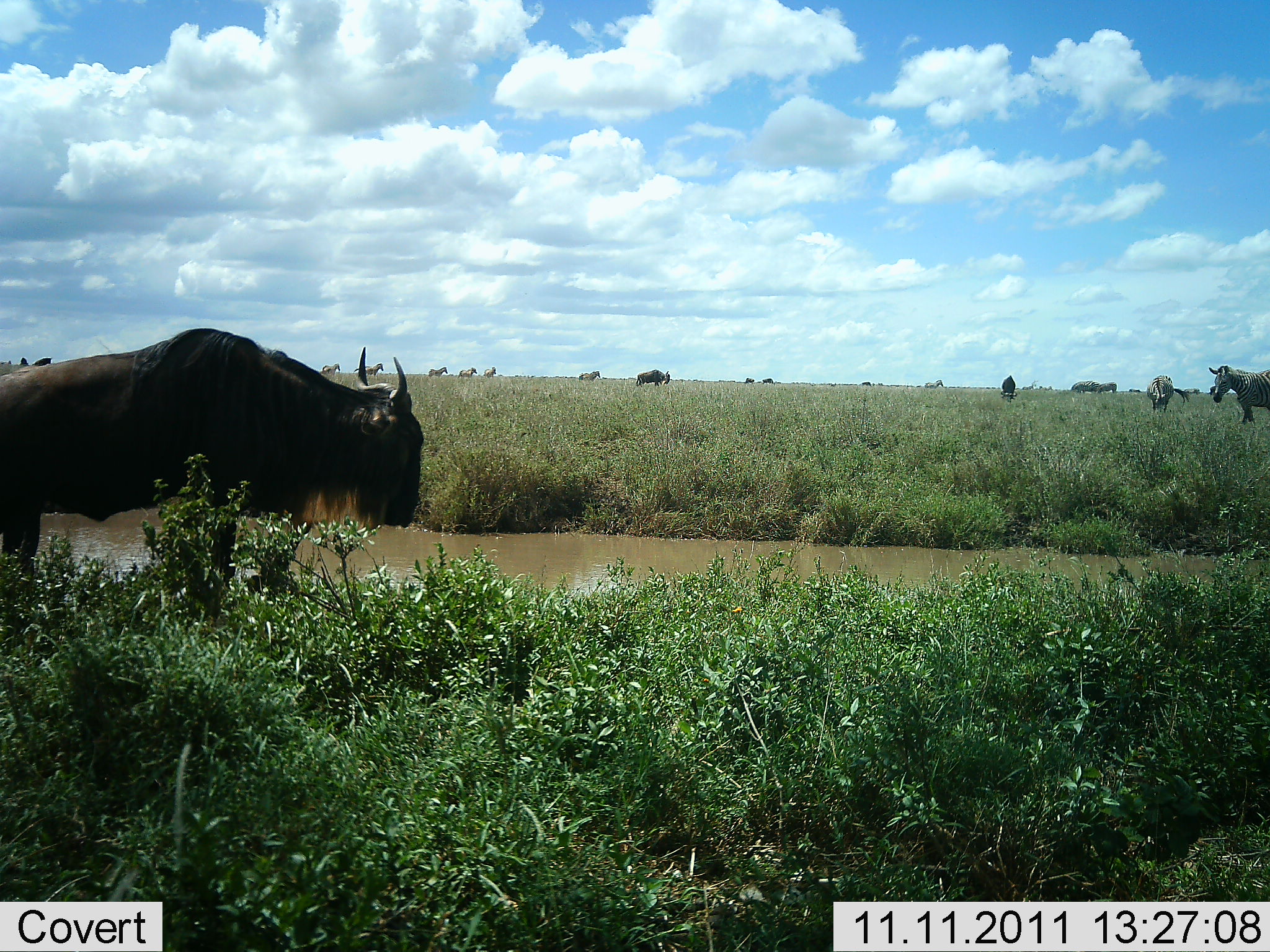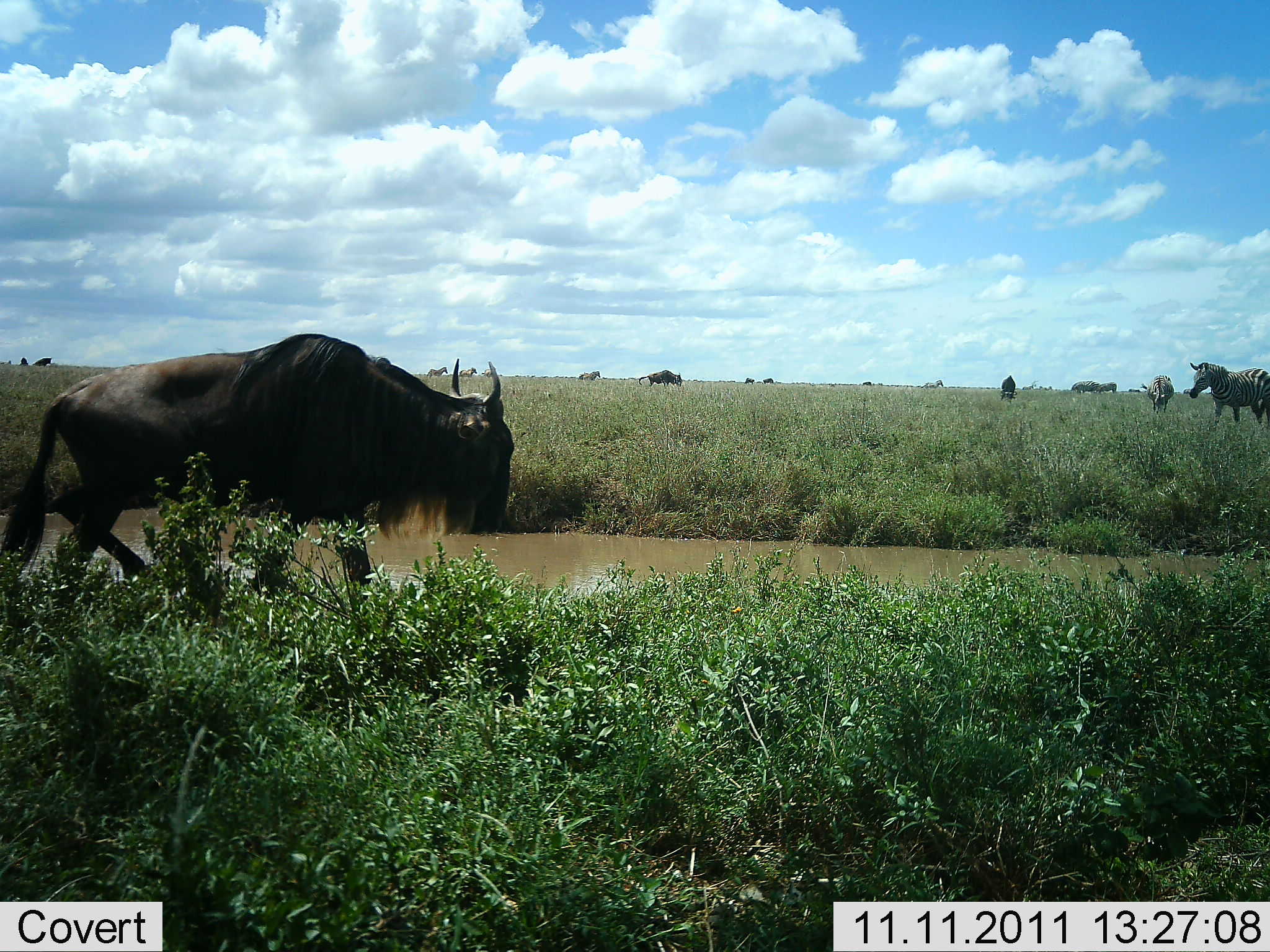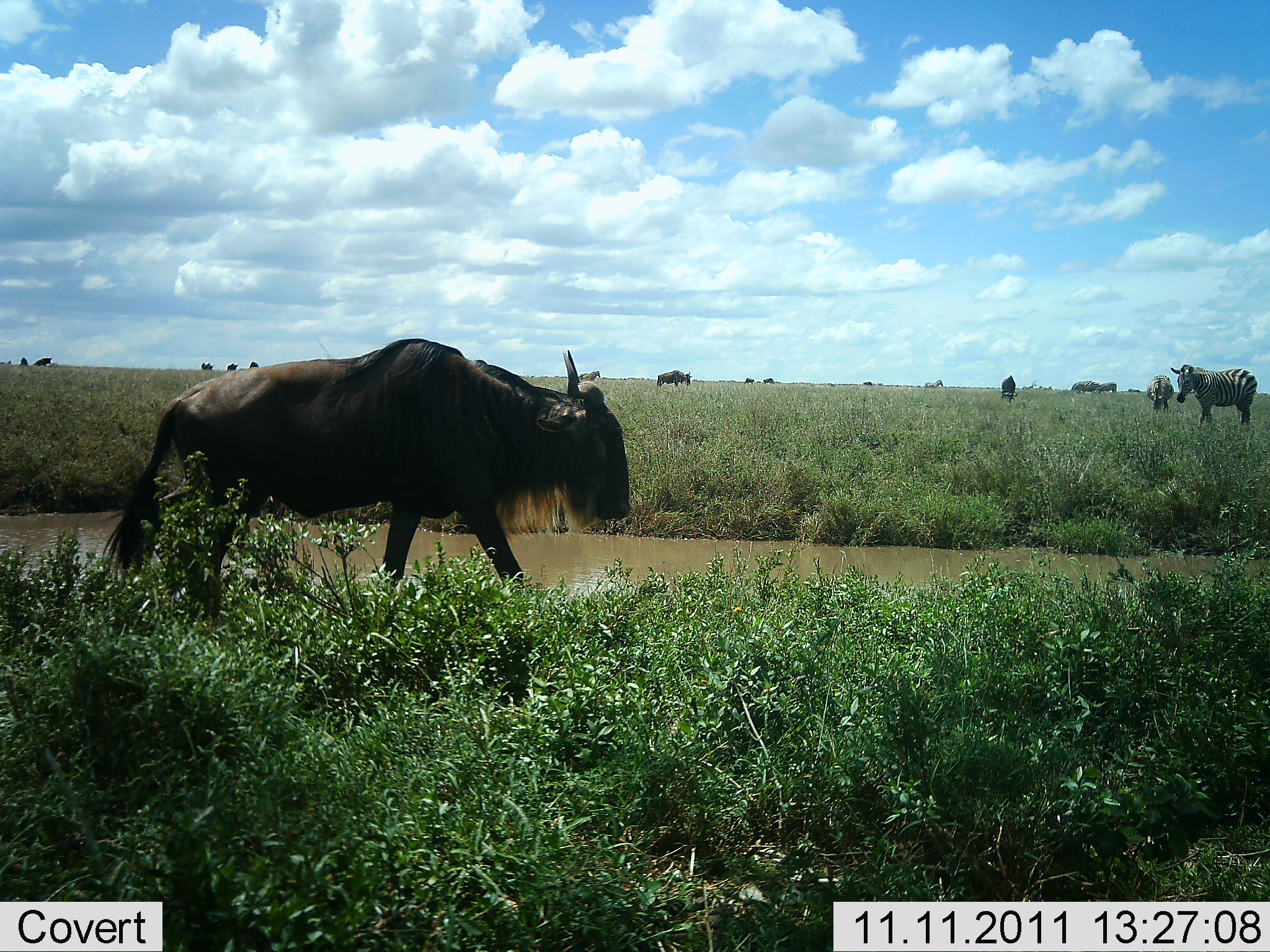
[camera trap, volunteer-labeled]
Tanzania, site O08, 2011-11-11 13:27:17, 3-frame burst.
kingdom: Animalia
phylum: Chordata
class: Mammalia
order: Artiodactyla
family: Bovidae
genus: Connochaetes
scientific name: Connochaetes taurinus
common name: blue wildebeest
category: wildebeest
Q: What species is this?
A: Wildebeest (blue wildebeest) (Connochaetes taurinus).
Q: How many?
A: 3.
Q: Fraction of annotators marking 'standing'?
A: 71%.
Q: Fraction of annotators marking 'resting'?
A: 0%.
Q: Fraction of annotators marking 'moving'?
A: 64%.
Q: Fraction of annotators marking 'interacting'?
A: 0%.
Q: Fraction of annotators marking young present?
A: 0%.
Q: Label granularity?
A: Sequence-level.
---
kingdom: Animalia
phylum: Chordata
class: Mammalia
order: Perissodactyla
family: Equidae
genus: Equus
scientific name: Equus quagga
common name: plains zebra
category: zebra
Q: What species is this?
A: Zebra (plains zebra) (Equus quagga).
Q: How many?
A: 9.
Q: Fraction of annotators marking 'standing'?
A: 75%.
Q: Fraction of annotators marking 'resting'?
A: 0%.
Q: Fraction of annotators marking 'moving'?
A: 42%.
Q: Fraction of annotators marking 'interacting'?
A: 0%.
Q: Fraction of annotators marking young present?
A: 0%.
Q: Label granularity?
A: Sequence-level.